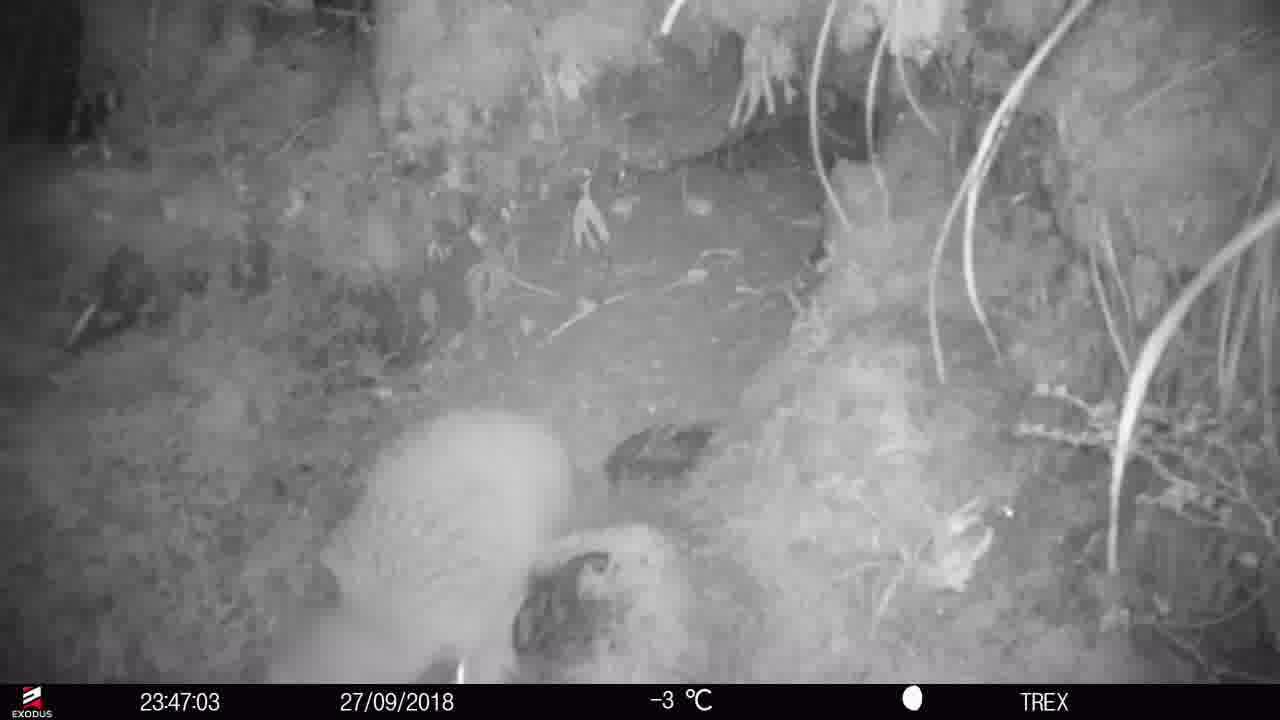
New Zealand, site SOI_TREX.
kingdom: Animalia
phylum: Chordata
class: Aves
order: Apterygiformes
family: Apterygidae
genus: Apteryx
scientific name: Apteryx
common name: kiwi